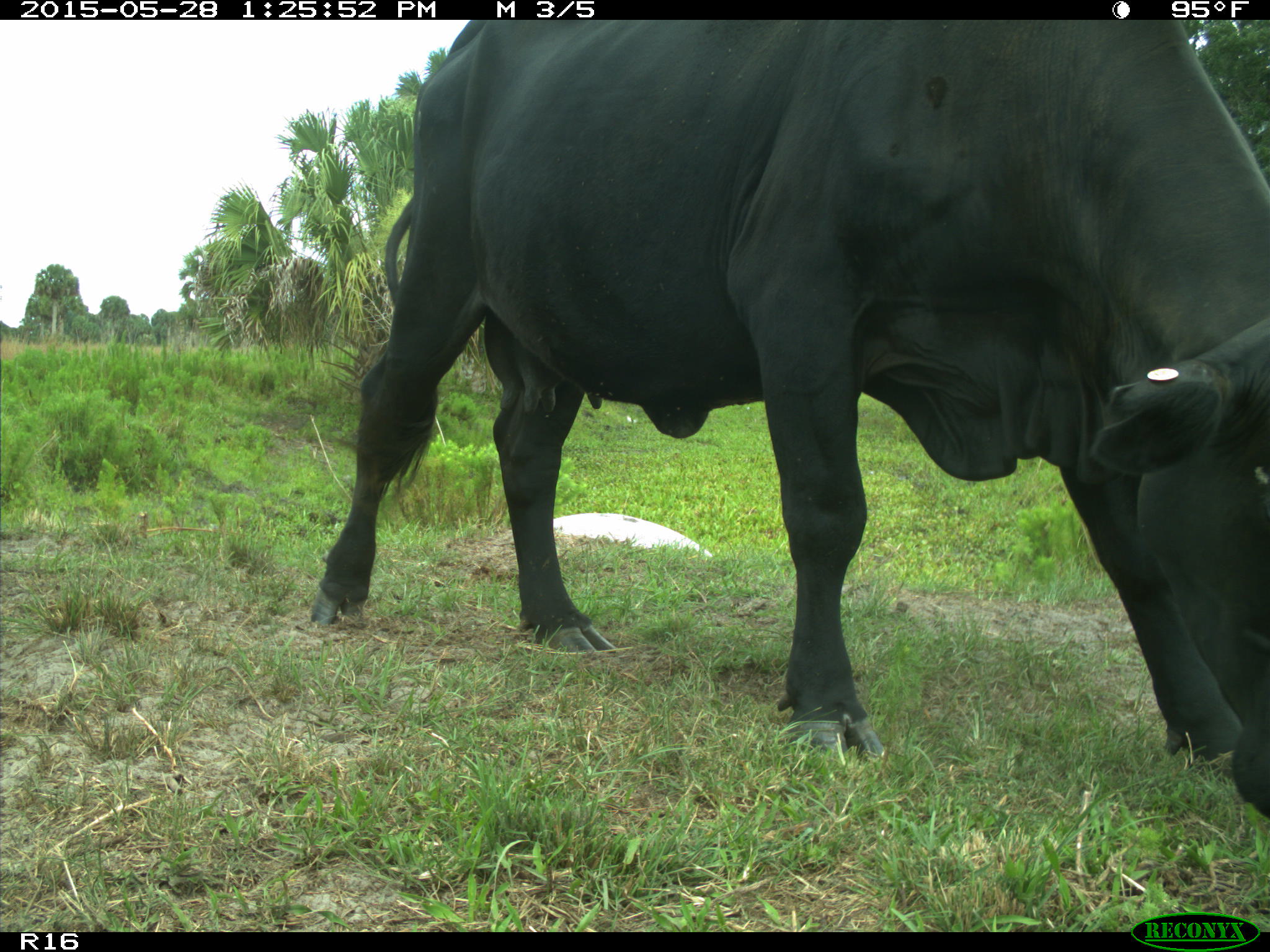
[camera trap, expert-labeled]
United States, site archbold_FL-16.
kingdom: Animalia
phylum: Chordata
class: Mammalia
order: Artiodactyla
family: Bovidae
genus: Bos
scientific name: Bos taurus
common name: domestic cow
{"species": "Bos taurus (domestic cow)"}